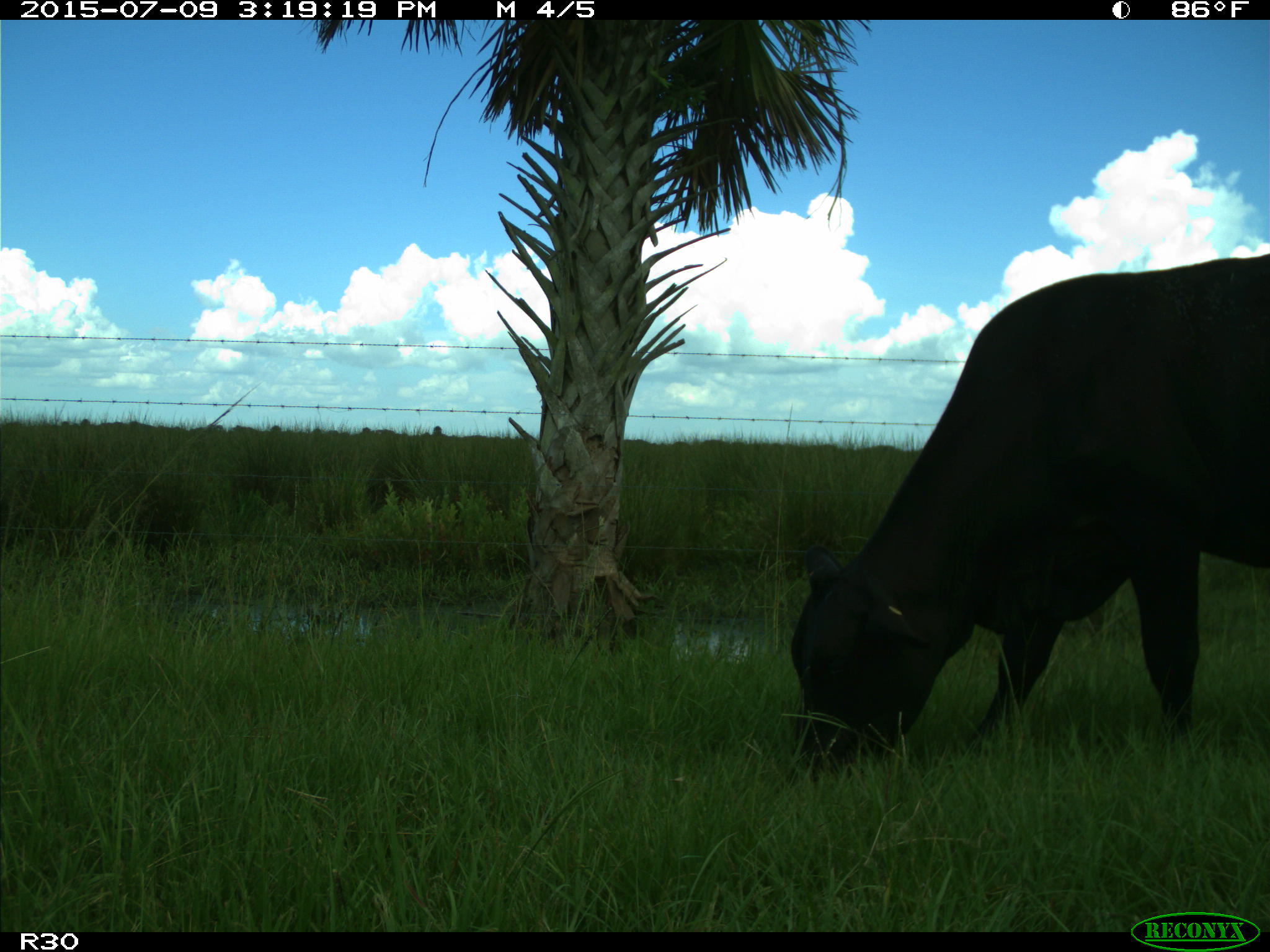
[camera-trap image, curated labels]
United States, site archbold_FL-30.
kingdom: Animalia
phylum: Chordata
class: Mammalia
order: Artiodactyla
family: Bovidae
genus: Bos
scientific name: Bos taurus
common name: domestic cow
Bos taurus (domestic cow).